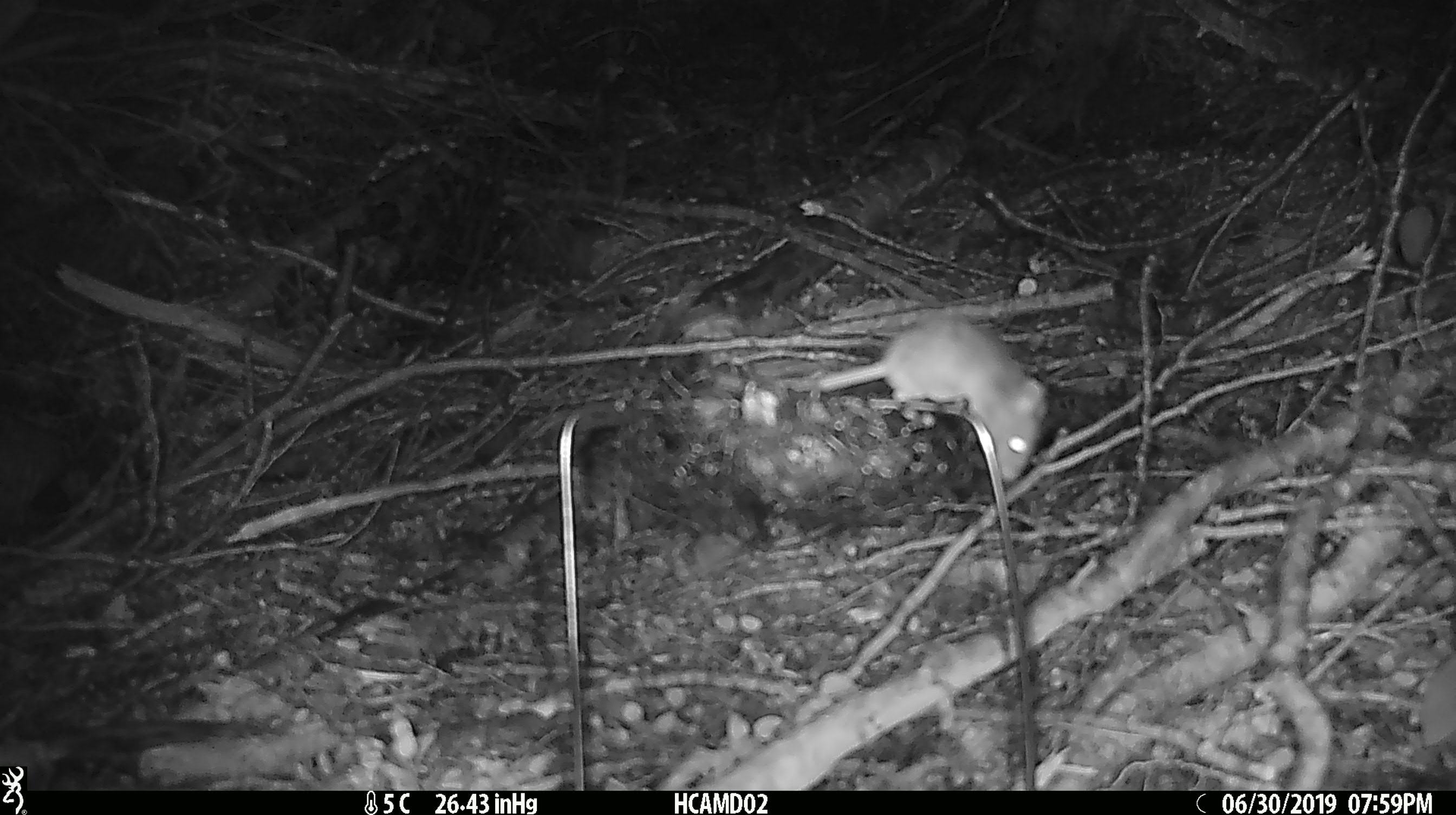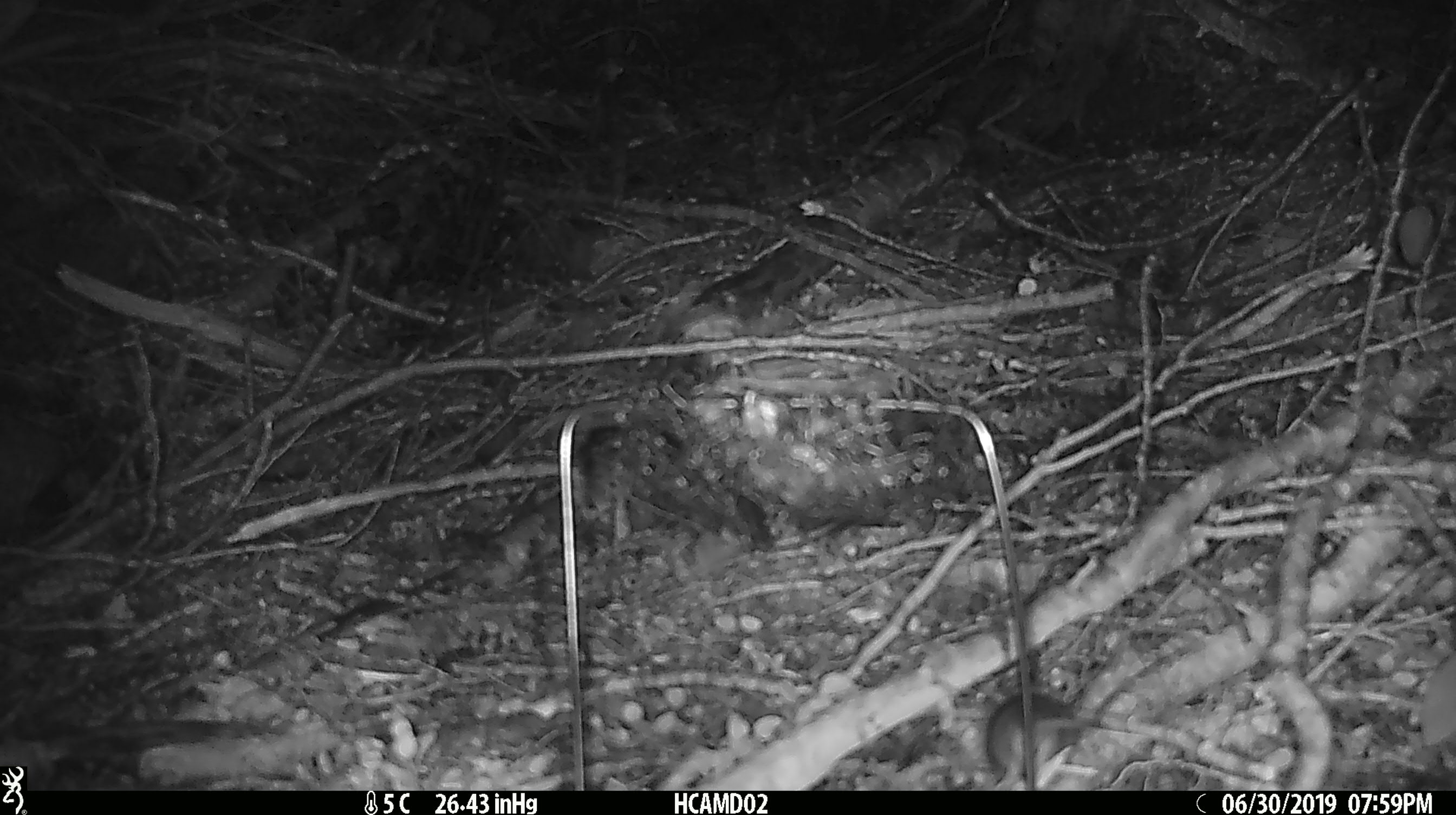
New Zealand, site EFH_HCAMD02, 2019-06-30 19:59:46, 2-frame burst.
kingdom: Animalia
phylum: Chordata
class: Mammalia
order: Rodentia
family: Muridae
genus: Mus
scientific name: Mus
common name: mouse